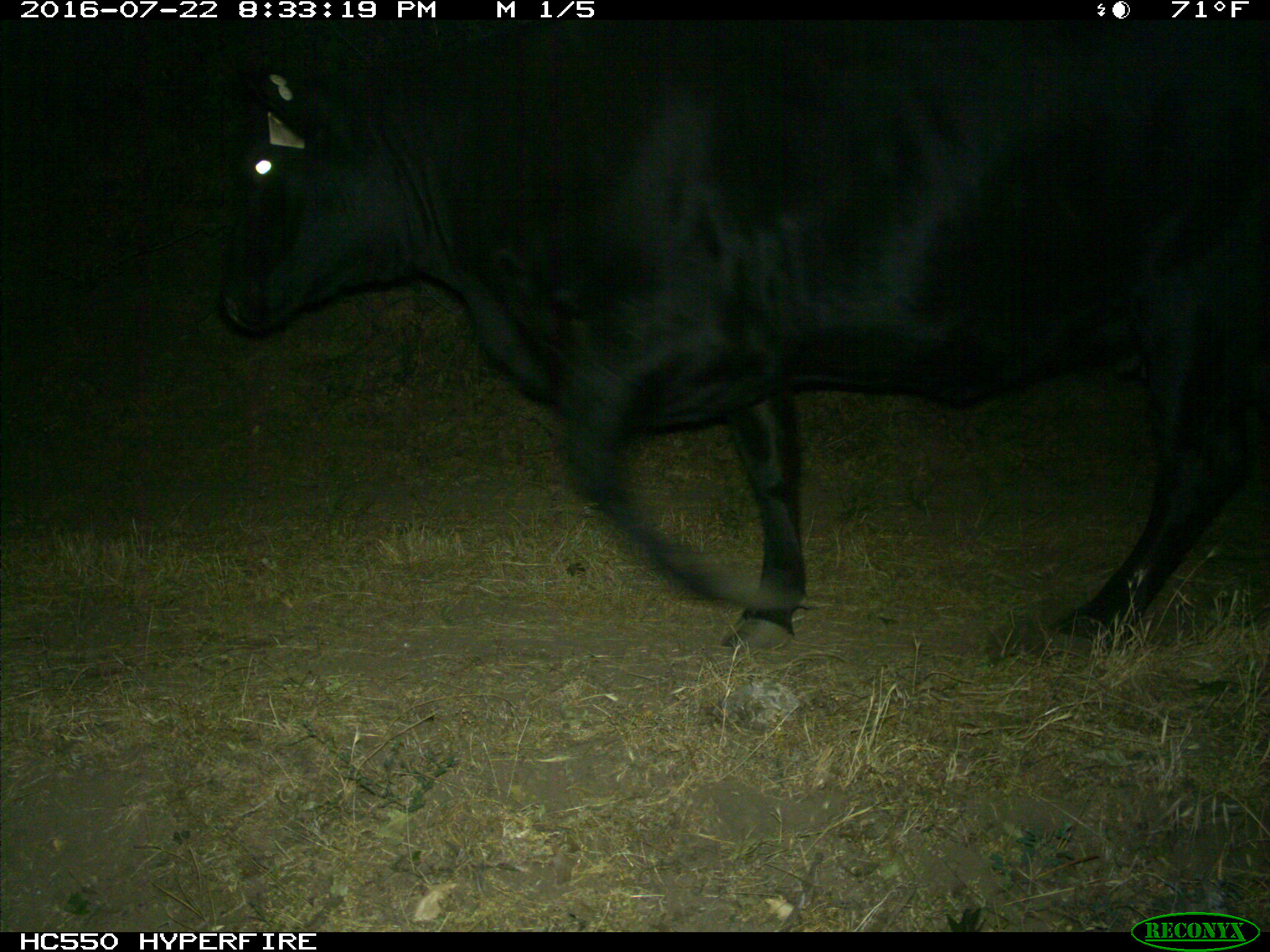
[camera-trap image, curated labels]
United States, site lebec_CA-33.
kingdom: Animalia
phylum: Chordata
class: Mammalia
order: Artiodactyla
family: Bovidae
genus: Bos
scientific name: Bos taurus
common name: domestic cow